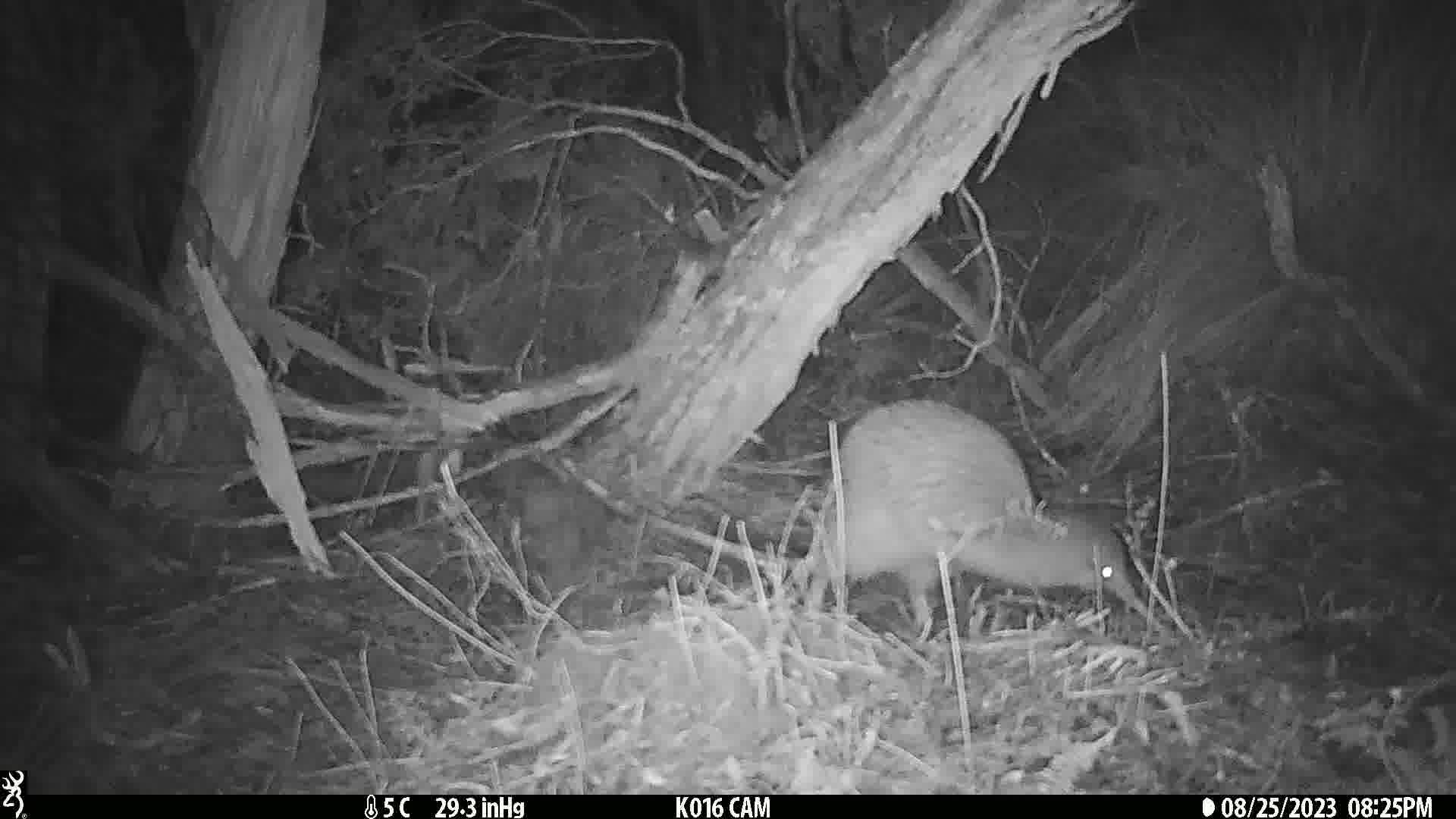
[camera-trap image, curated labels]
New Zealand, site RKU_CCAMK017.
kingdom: Animalia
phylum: Chordata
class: Aves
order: Apterygiformes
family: Apterygidae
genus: Apteryx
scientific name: Apteryx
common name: kiwi